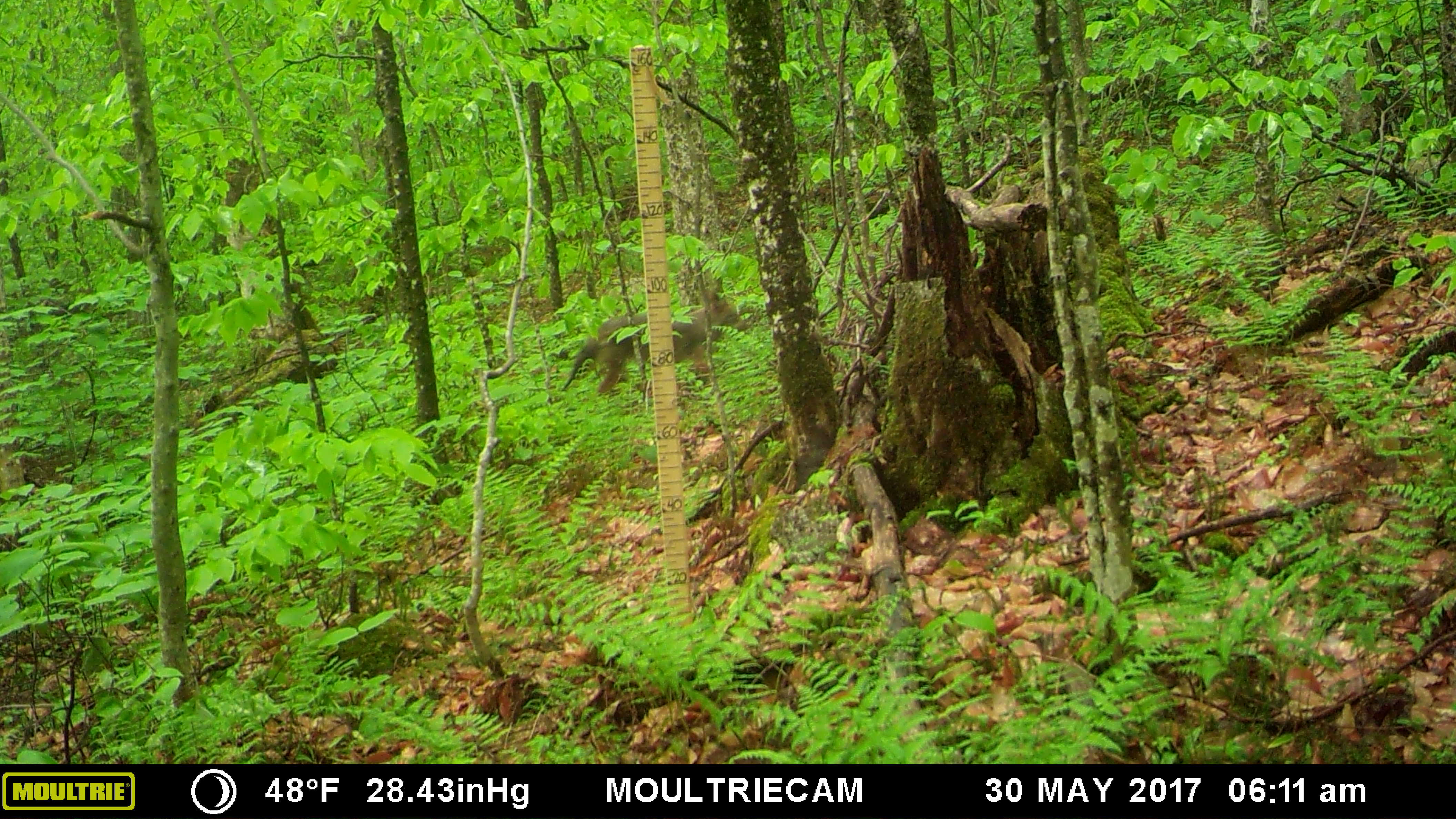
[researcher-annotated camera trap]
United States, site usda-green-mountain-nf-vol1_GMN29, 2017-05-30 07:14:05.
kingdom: Animalia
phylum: Chordata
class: Mammalia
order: Carnivora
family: Canidae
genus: Canis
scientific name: Canis latrans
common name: coyote